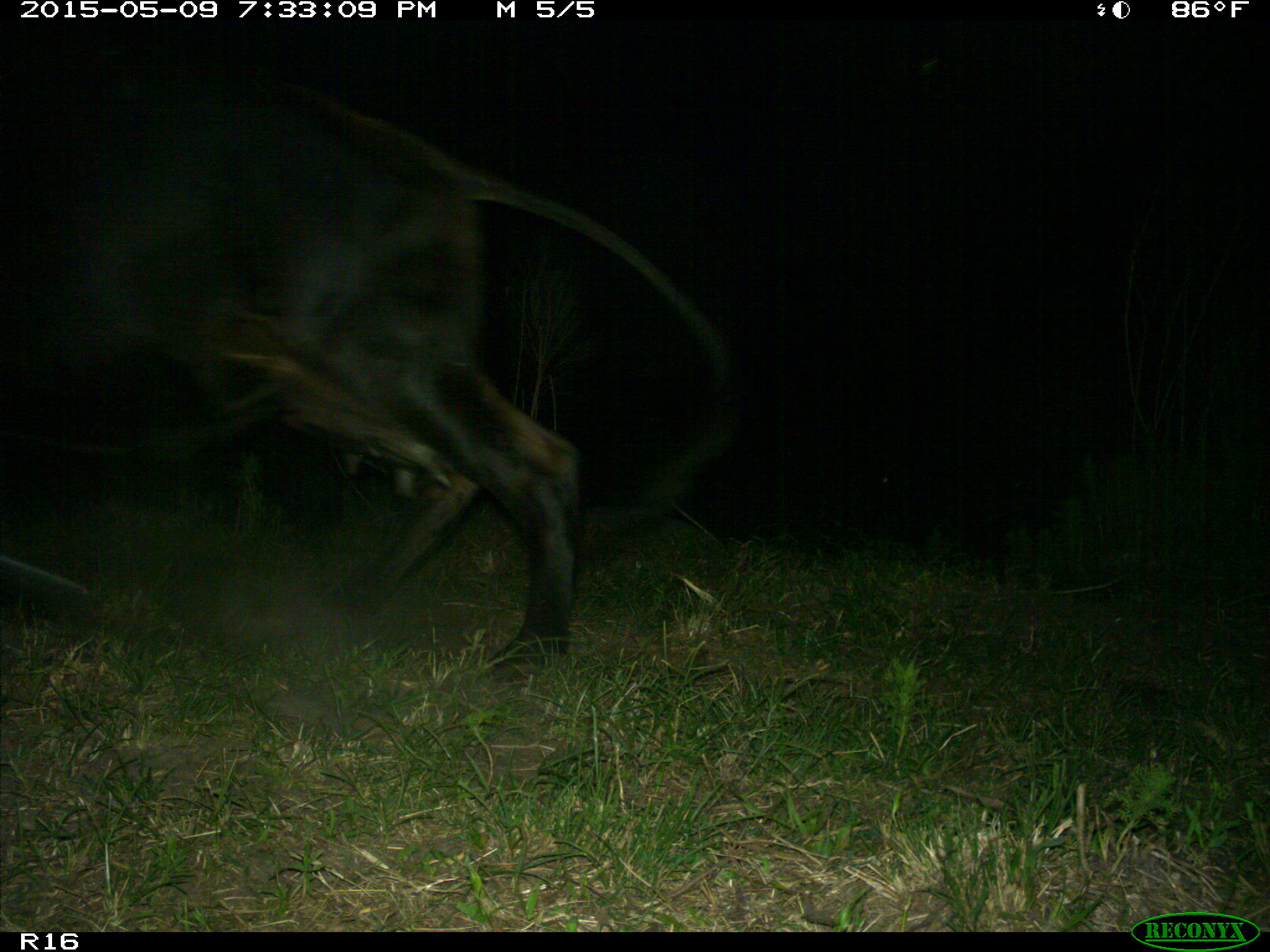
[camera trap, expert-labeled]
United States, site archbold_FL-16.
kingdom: Animalia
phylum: Chordata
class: Mammalia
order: Artiodactyla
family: Bovidae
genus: Bos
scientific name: Bos taurus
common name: domestic cow